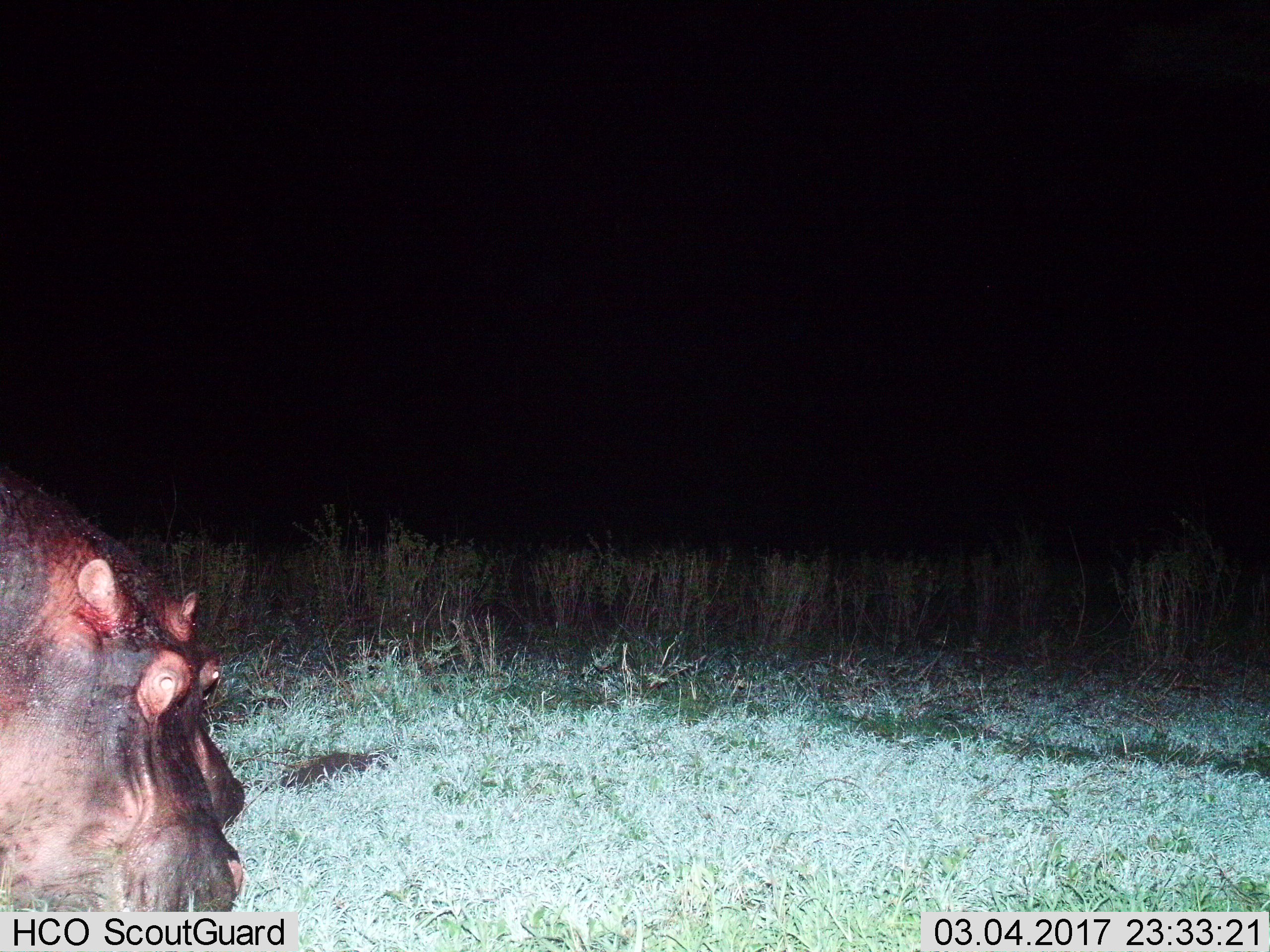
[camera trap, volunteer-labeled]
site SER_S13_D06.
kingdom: Animalia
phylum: Chordata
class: Mammalia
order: Artiodactyla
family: Hippopotamidae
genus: Hippopotamus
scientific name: Hippopotamus amphibius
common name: hippopotamus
Hippopotamus (Hippopotamus amphibius), count 2. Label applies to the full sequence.